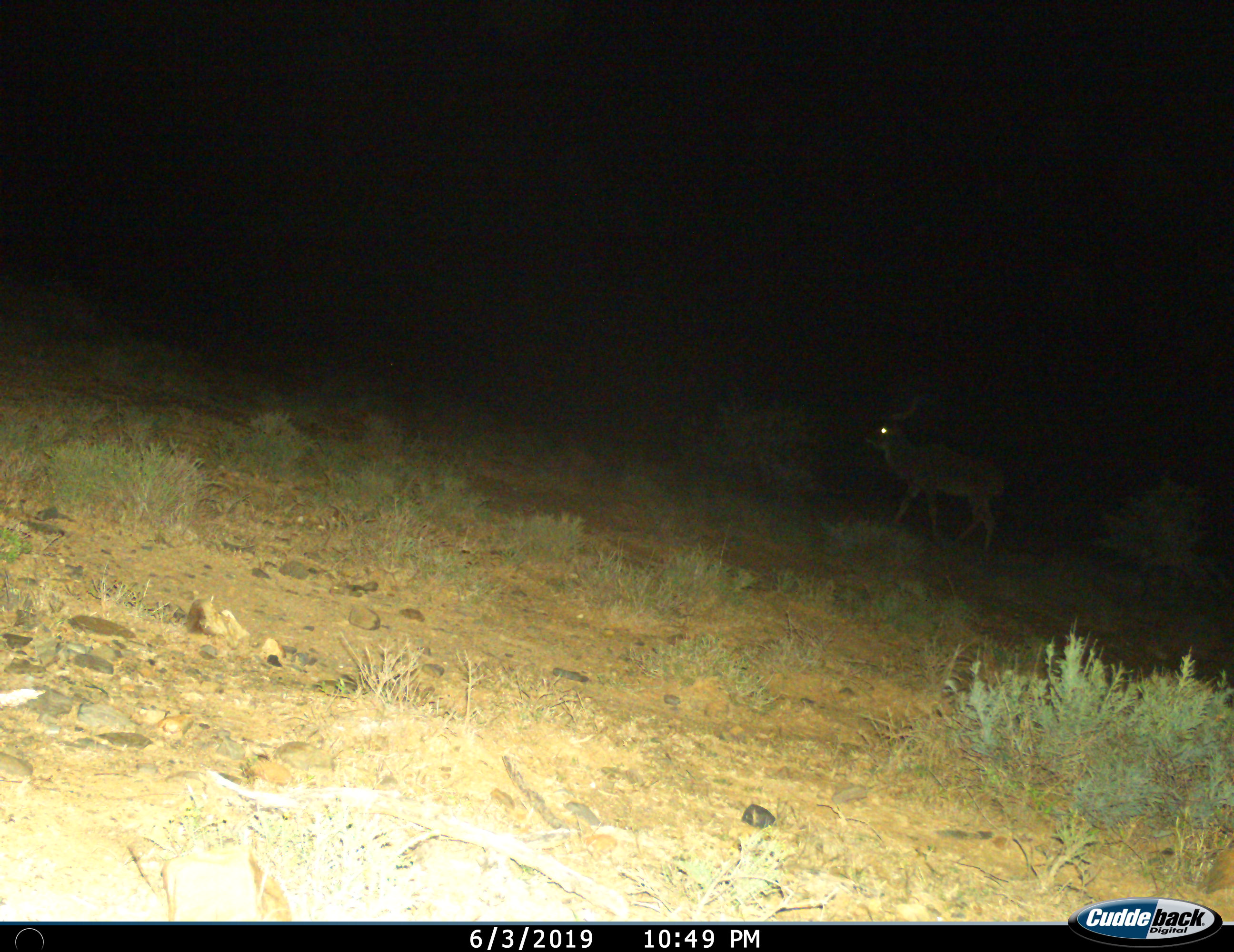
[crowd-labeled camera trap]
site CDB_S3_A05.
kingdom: Animalia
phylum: Chordata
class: Mammalia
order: Artiodactyla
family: Bovidae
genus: Tragelaphus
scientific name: Tragelaphus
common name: kudu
Kudu (Tragelaphus), count 1. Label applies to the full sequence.